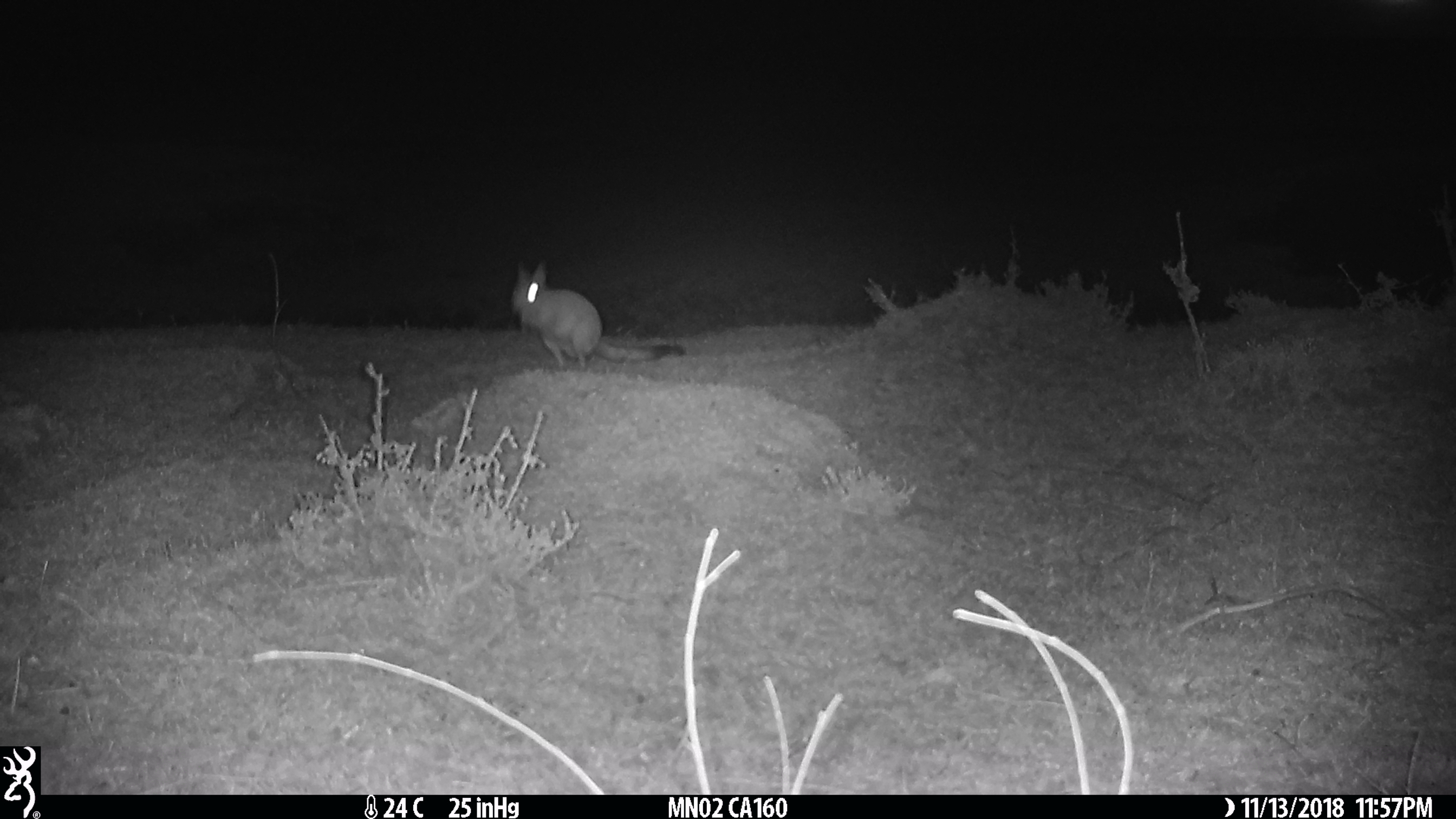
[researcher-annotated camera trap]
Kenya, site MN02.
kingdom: Animalia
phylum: Chordata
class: Mammalia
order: Rodentia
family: Pedetidae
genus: Pedetes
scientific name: Pedetes capensis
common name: springhare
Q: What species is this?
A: Springhare (Pedetes capensis).